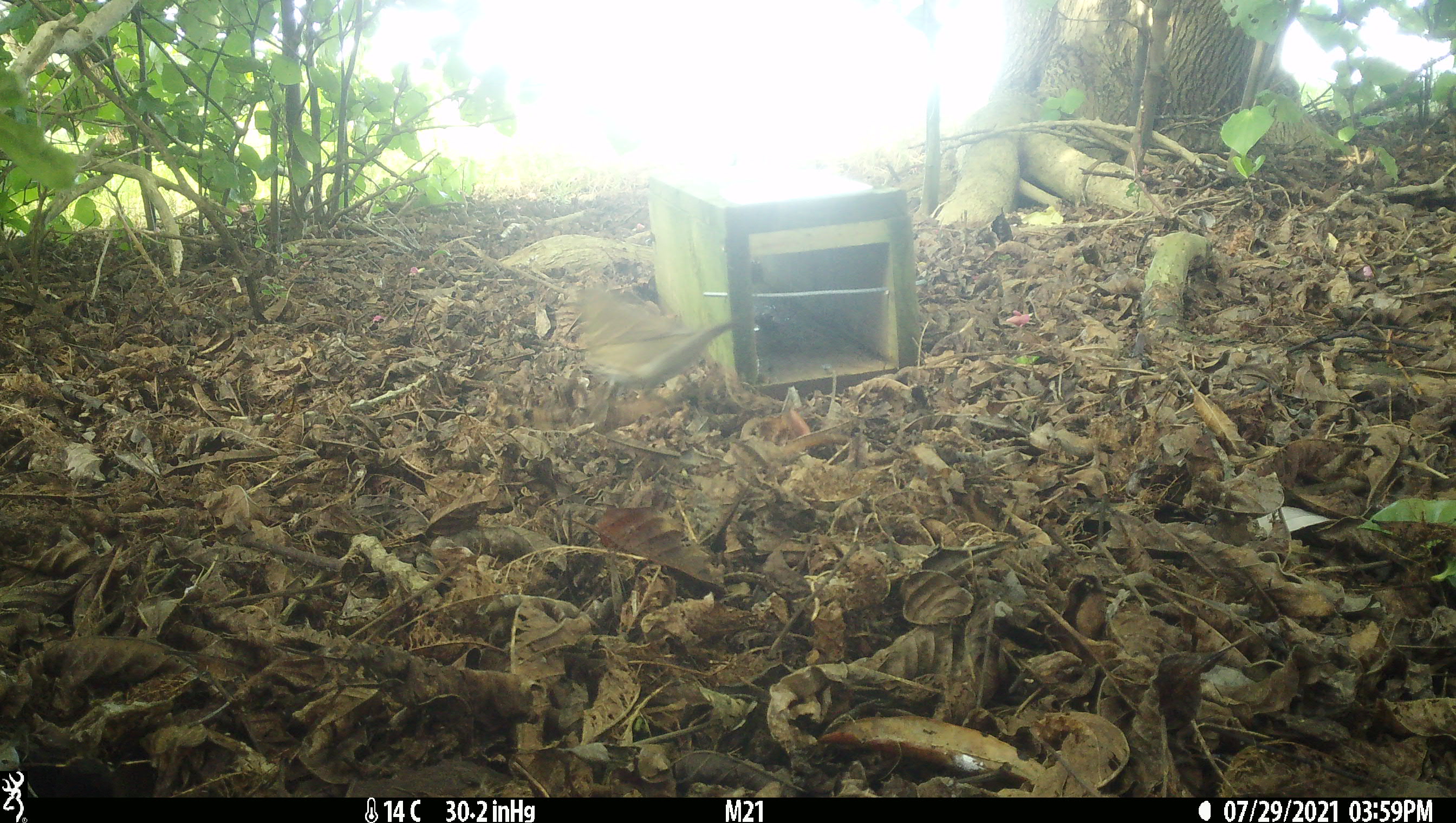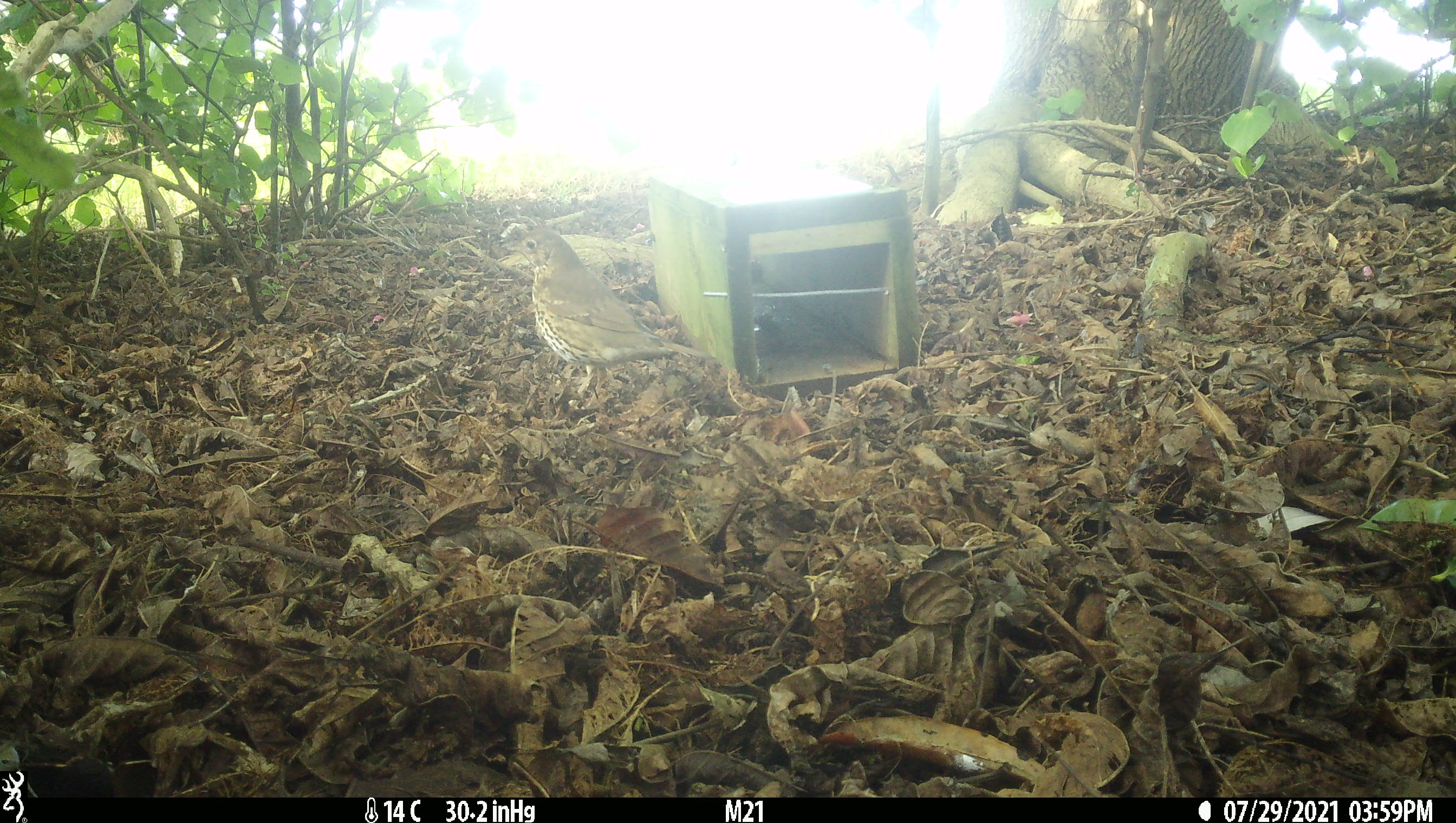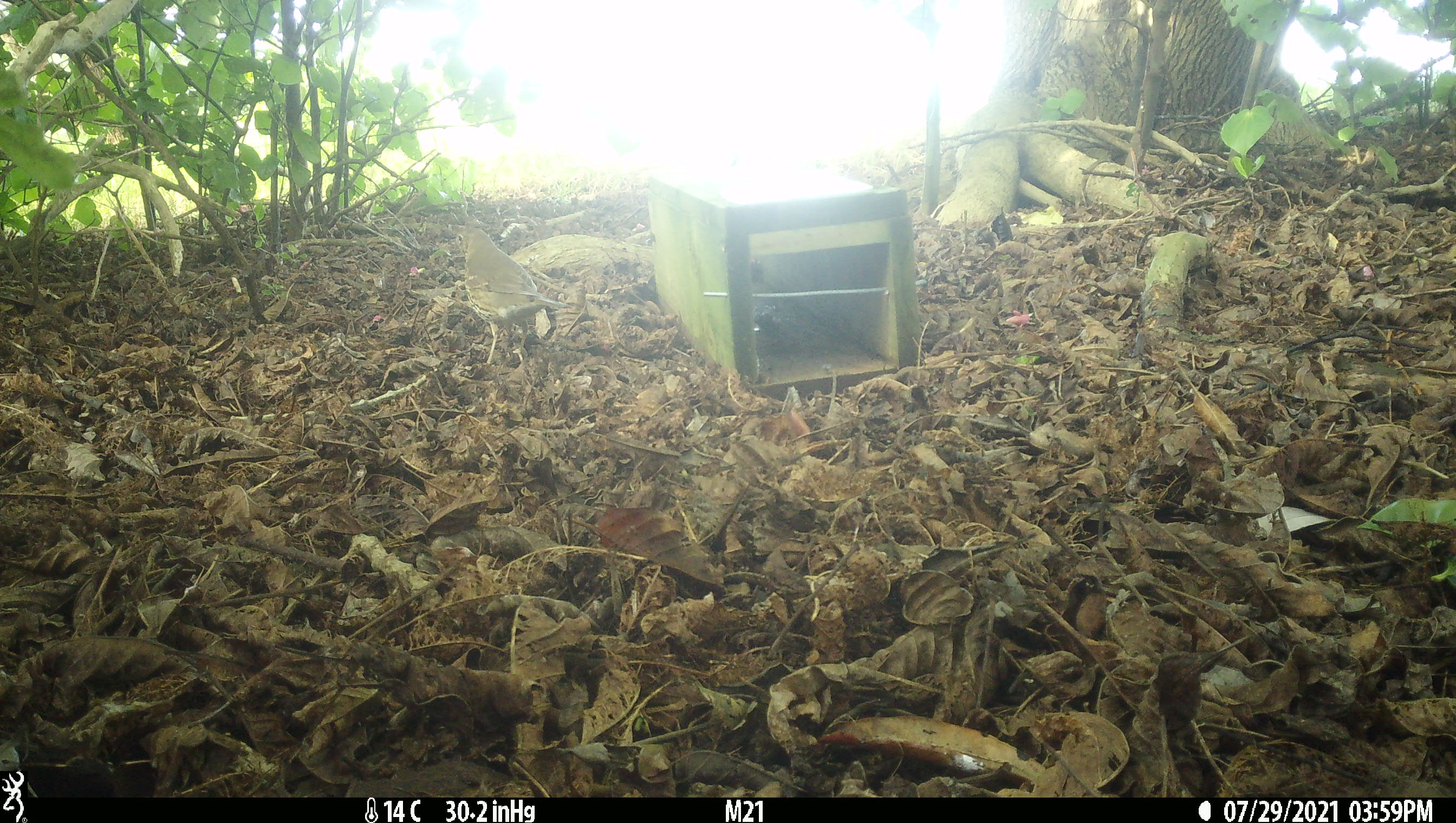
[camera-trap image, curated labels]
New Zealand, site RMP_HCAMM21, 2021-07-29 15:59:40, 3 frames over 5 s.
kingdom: Animalia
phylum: Chordata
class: Aves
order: Passeriformes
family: Turdidae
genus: Turdus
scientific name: Turdus philomelos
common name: song thrush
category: thrush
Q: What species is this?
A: Thrush (song thrush) (Turdus philomelos).